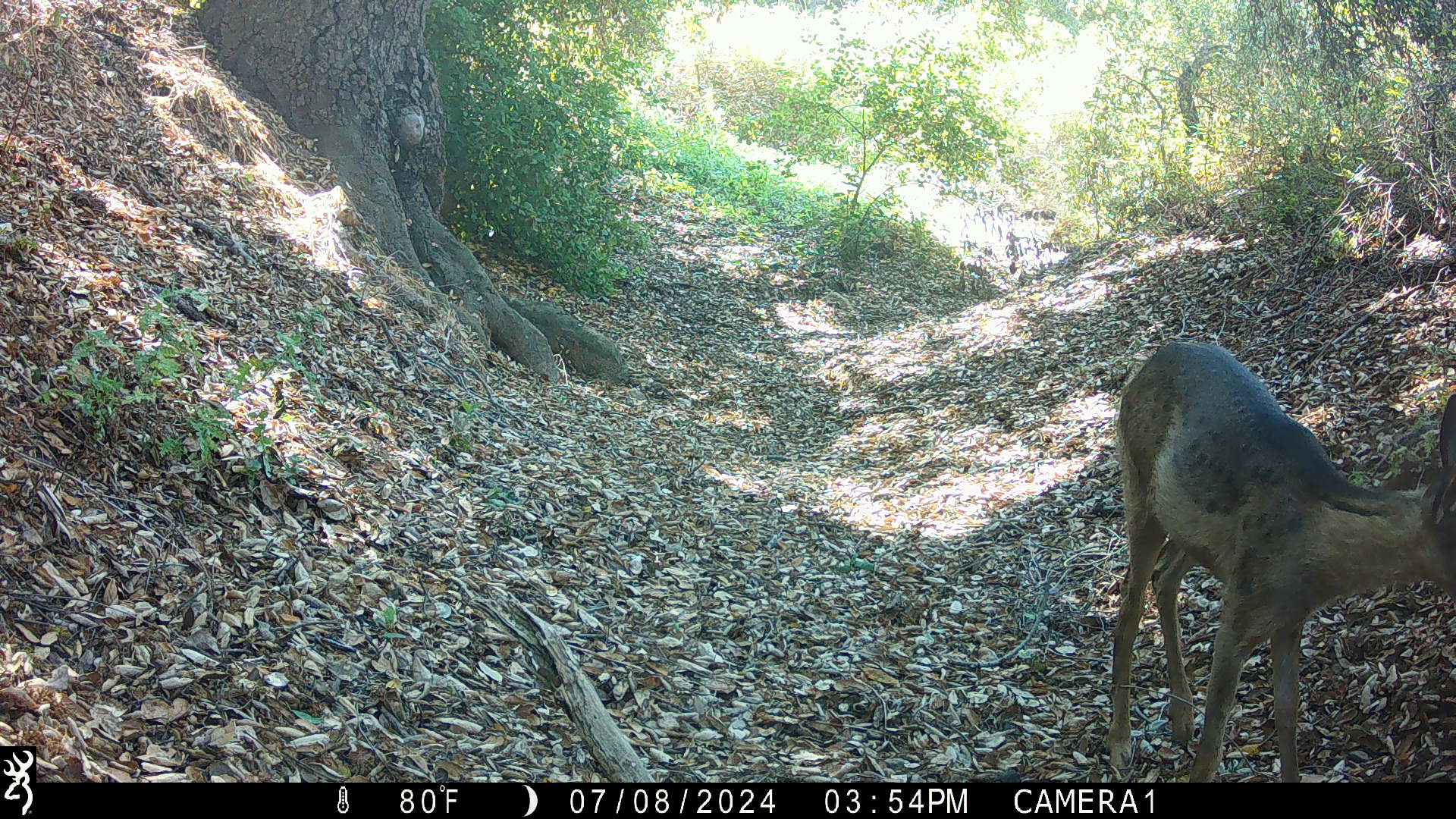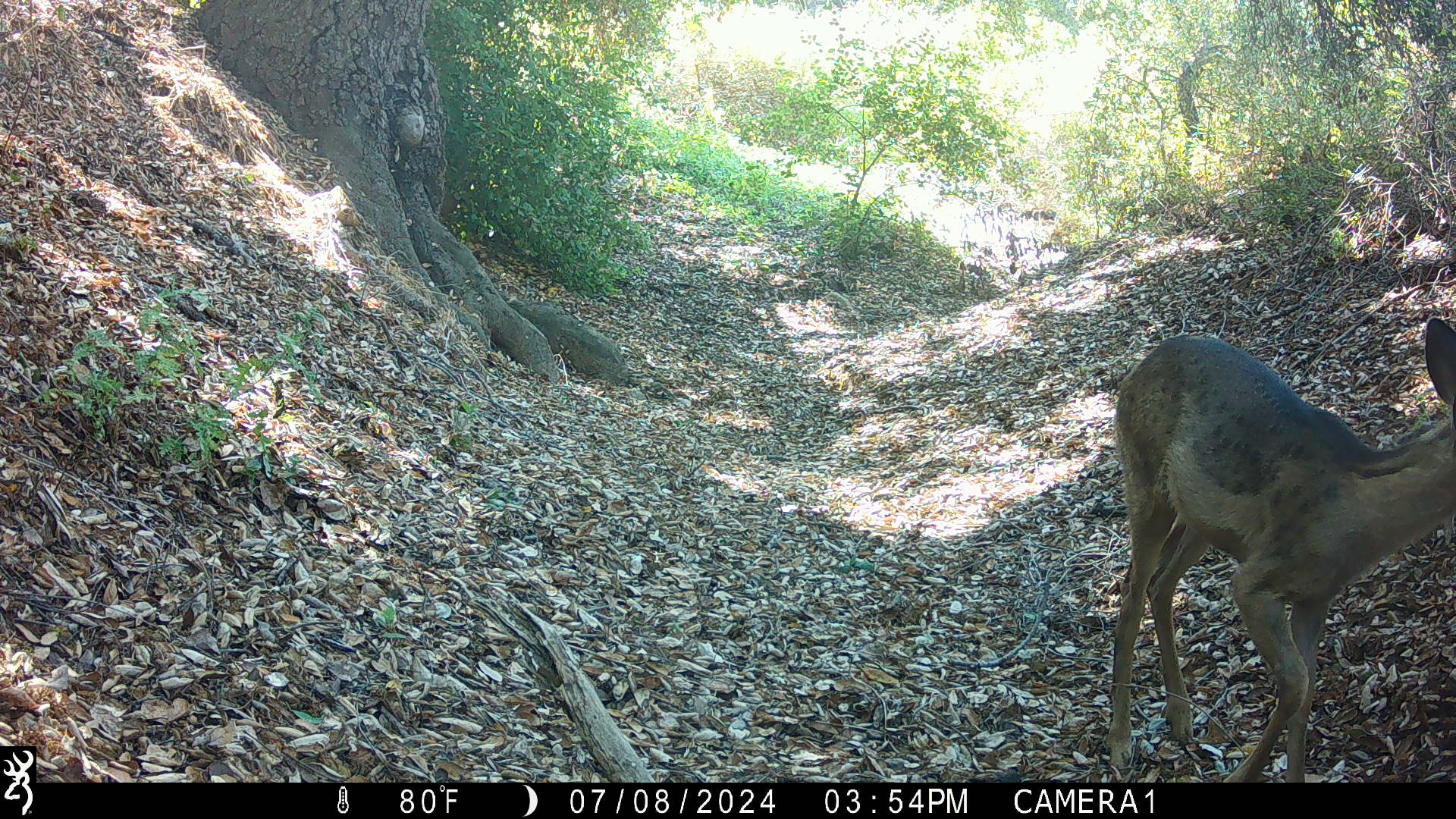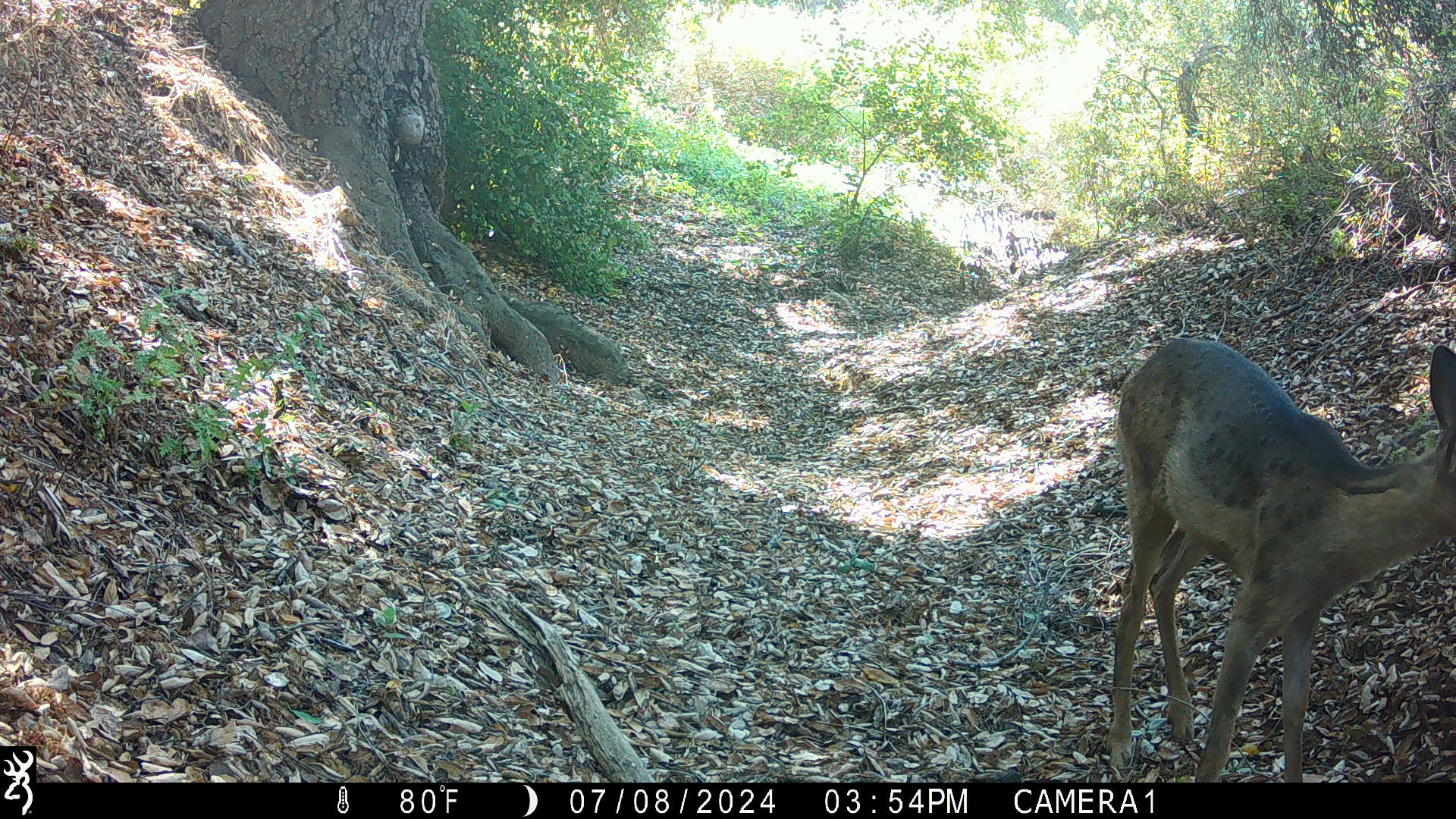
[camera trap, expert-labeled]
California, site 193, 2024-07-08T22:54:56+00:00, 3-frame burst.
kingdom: Animalia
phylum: Chordata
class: Mammalia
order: Artiodactyla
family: Cervidae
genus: Odocoileus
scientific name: Odocoileus hemionus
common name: mule deer